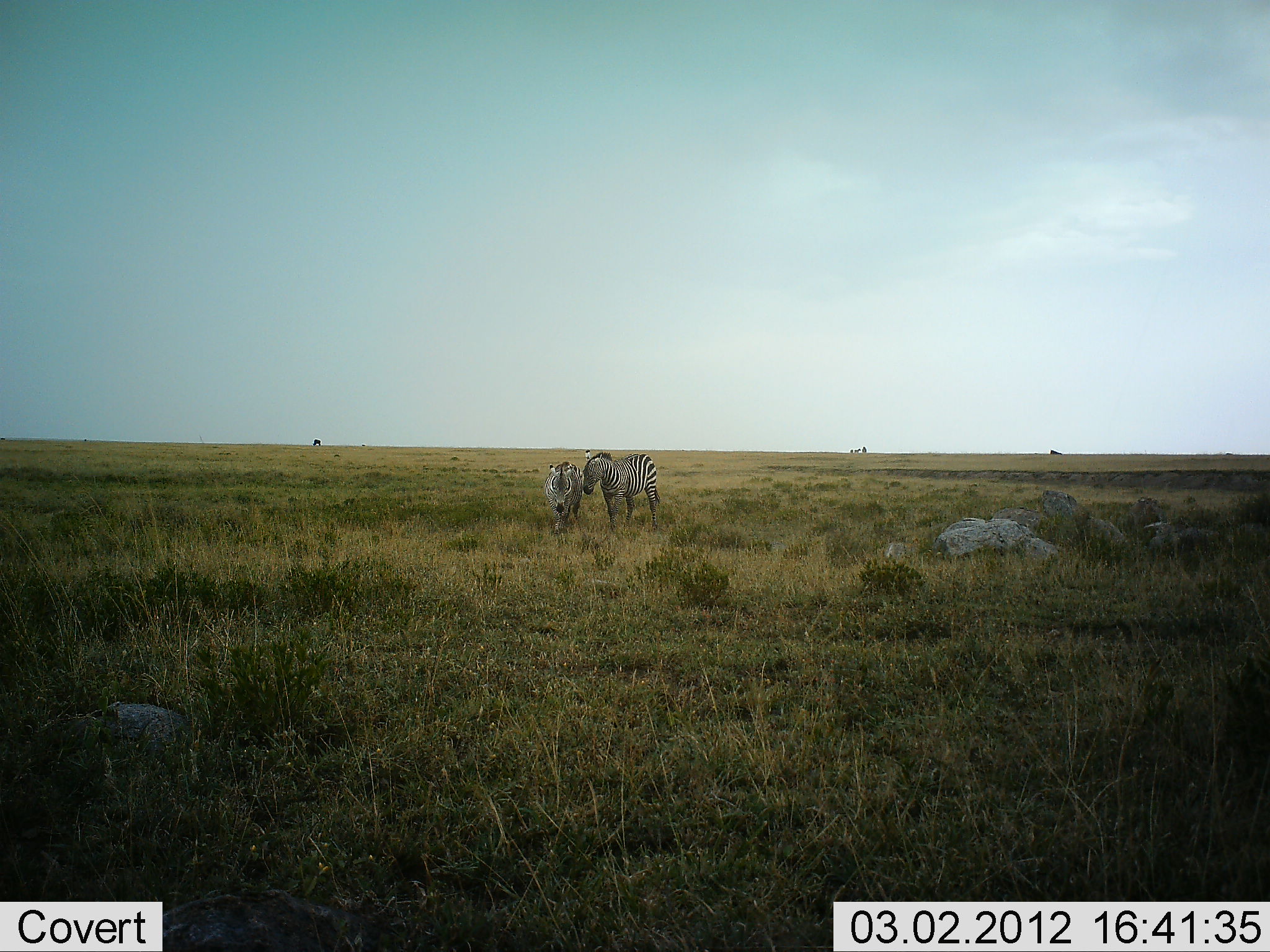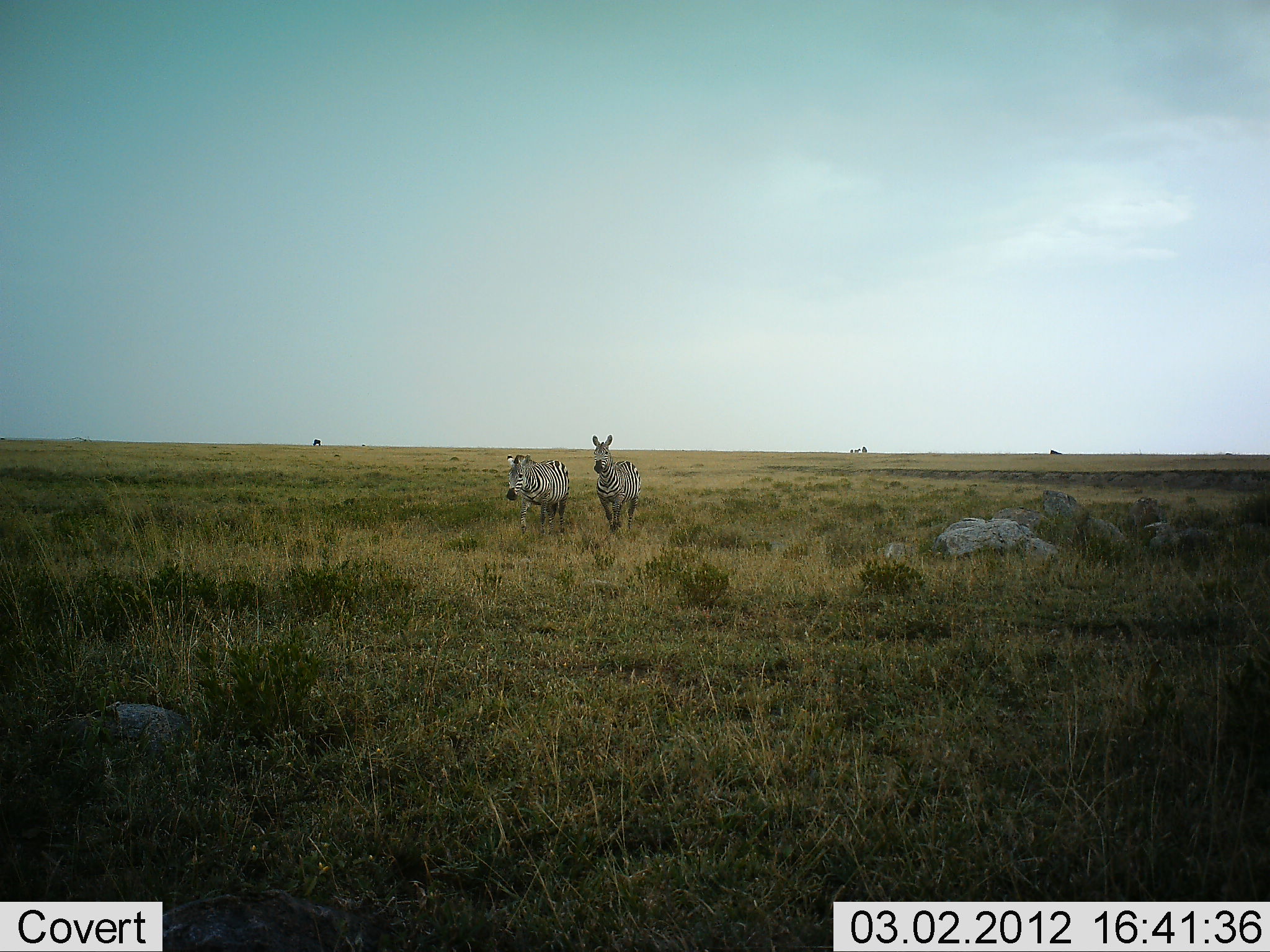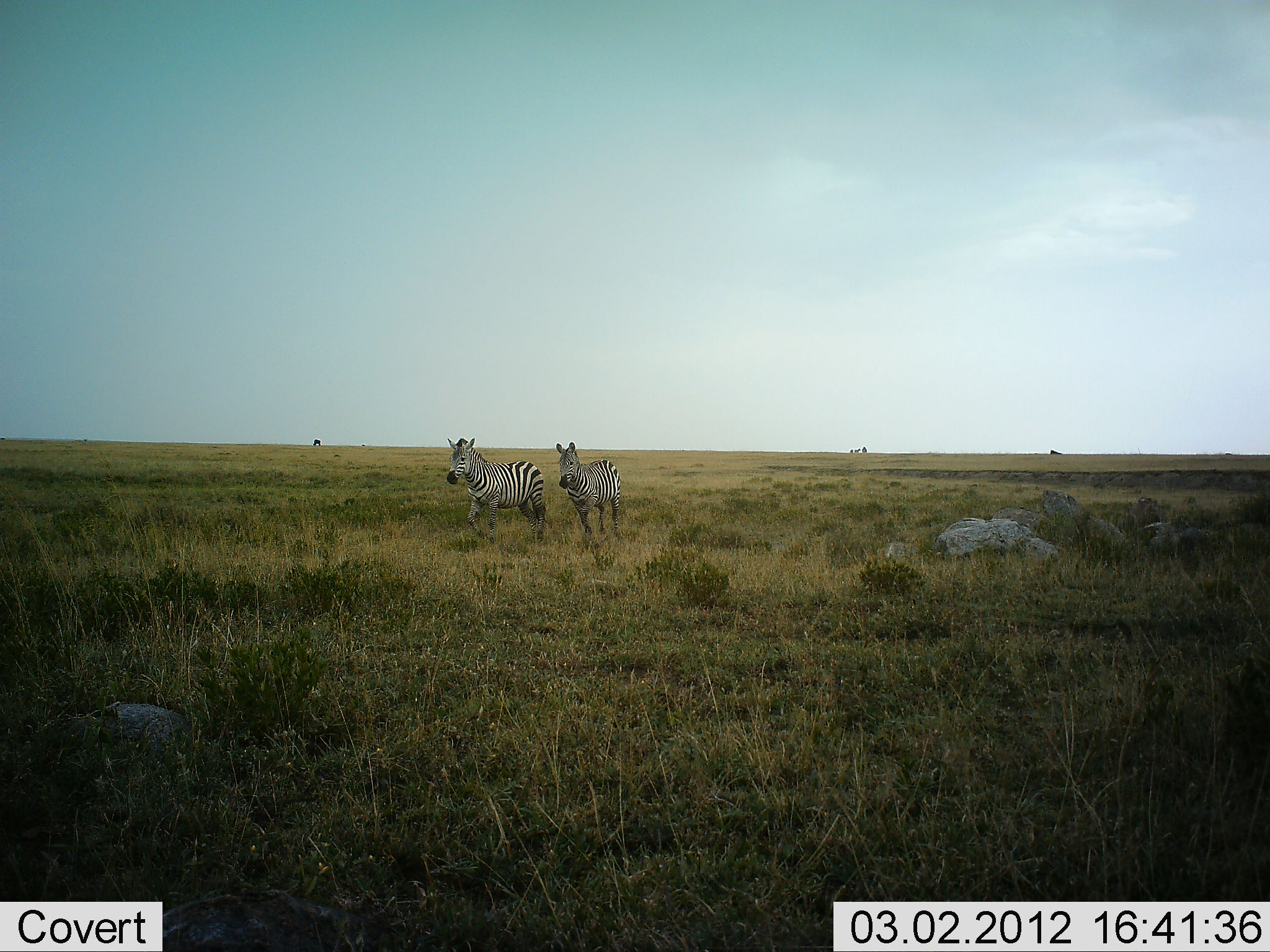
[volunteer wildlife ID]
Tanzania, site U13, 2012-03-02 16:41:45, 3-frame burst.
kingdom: Animalia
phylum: Chordata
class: Mammalia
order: Perissodactyla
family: Equidae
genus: Equus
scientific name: Equus quagga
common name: plains zebra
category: zebra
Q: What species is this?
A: Zebra (plains zebra) (Equus quagga).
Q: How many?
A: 2.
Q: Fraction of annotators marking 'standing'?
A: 16%.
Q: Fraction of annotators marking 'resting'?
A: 0%.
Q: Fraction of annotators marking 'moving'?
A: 84%.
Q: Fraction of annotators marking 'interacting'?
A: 3%.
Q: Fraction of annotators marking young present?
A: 0%.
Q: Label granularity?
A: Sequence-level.